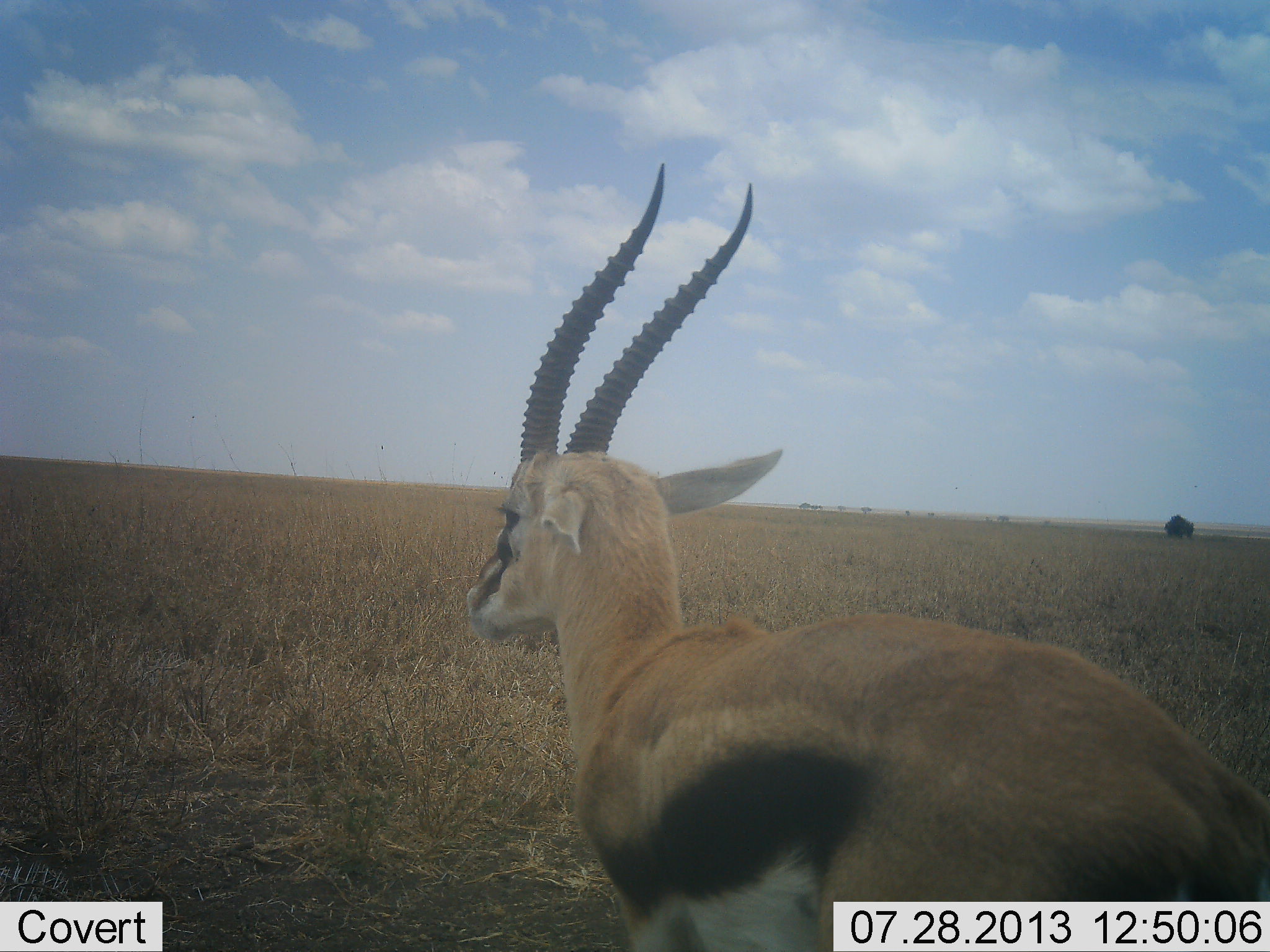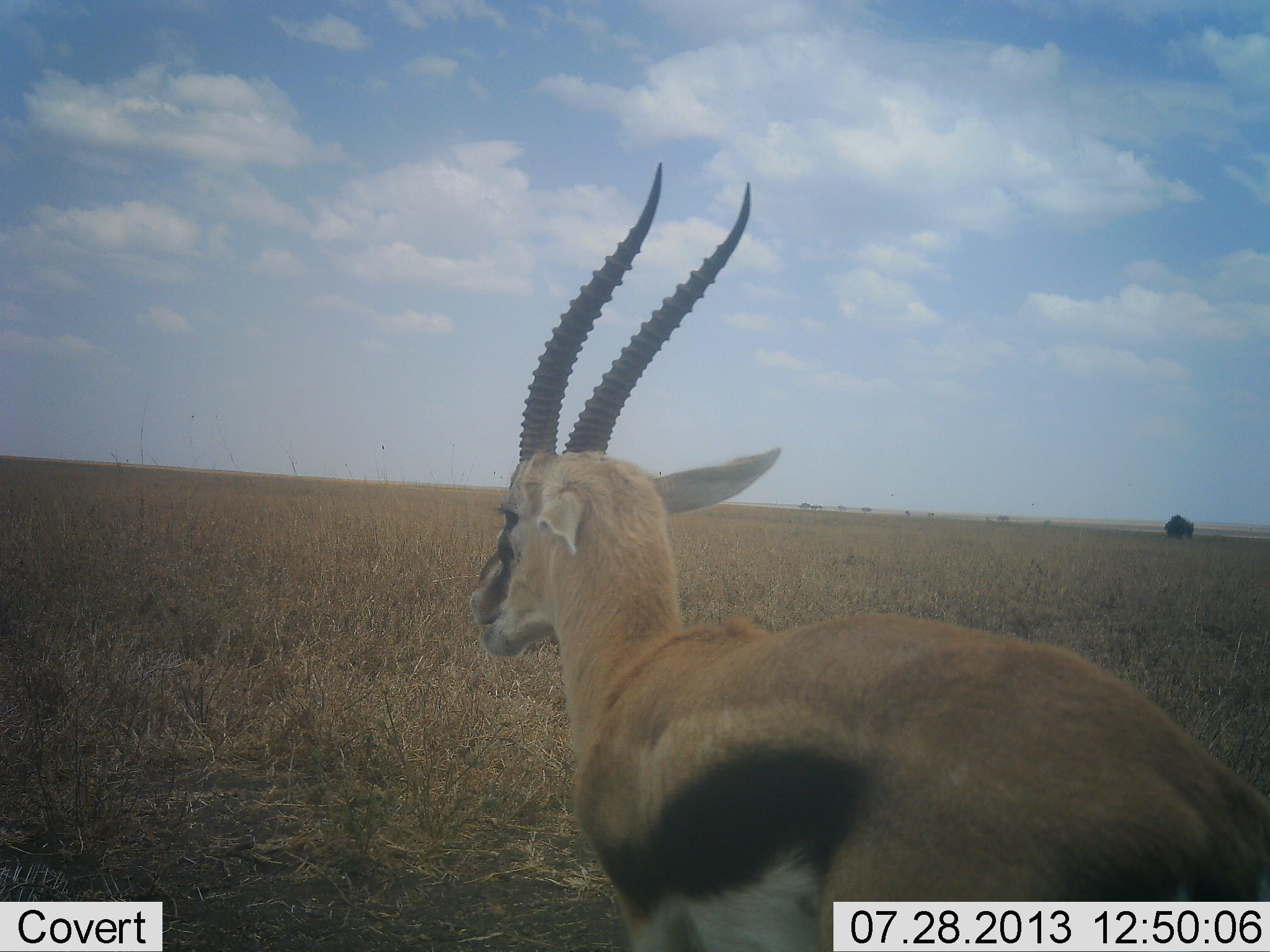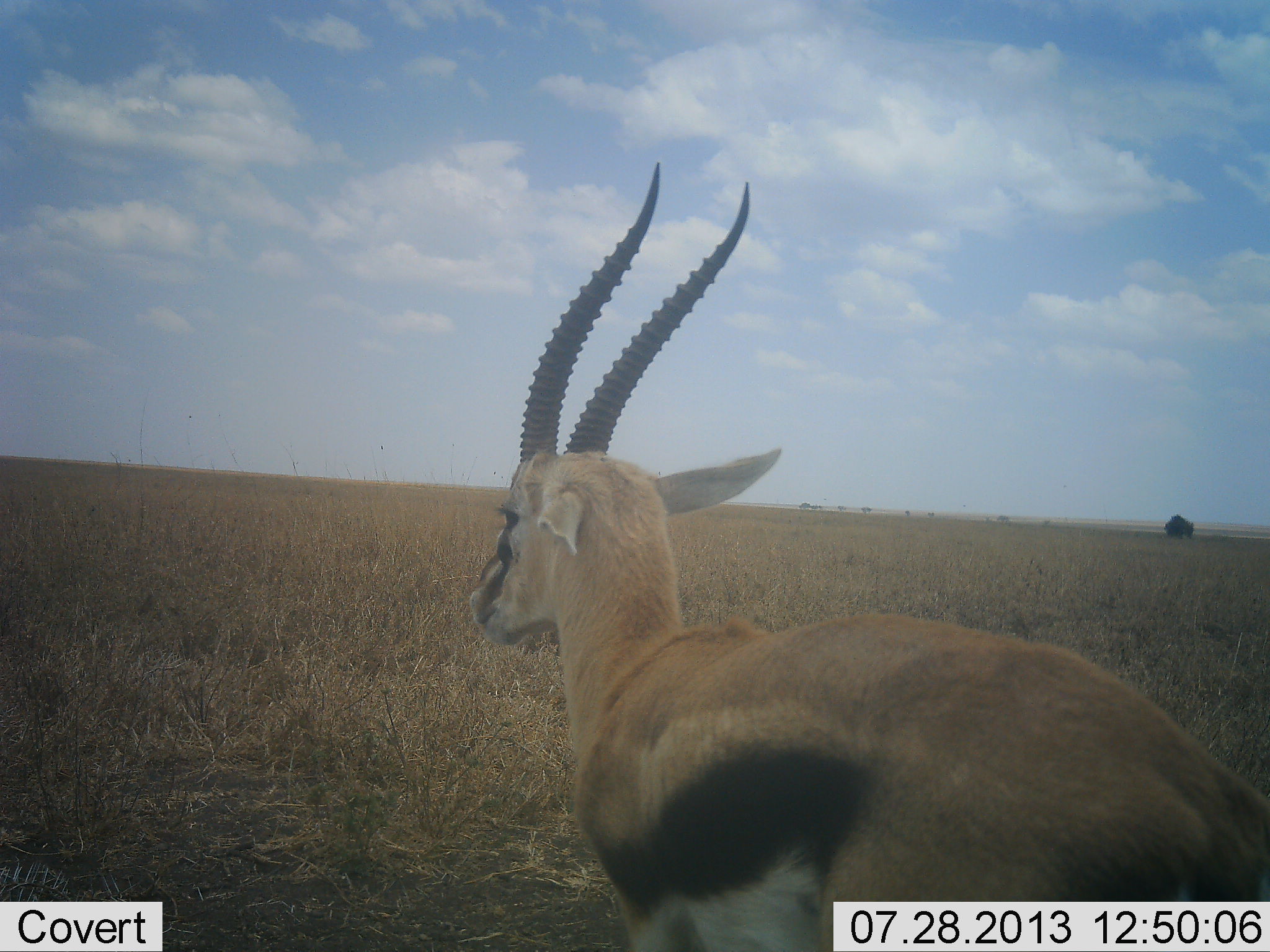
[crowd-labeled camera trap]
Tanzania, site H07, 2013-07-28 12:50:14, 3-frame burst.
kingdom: Animalia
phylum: Chordata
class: Mammalia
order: Artiodactyla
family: Bovidae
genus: Eudorcas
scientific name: Eudorcas thomsonii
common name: thomson's gazelle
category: gazellethomsons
Gazellethomsons (thomson's gazelle) (Eudorcas thomsonii), count 1. Behavior (volunteer vote fractions): standing 68%, resting 0%, moving 8%, interacting 0%. Young present (vote fraction): 0%. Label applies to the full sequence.